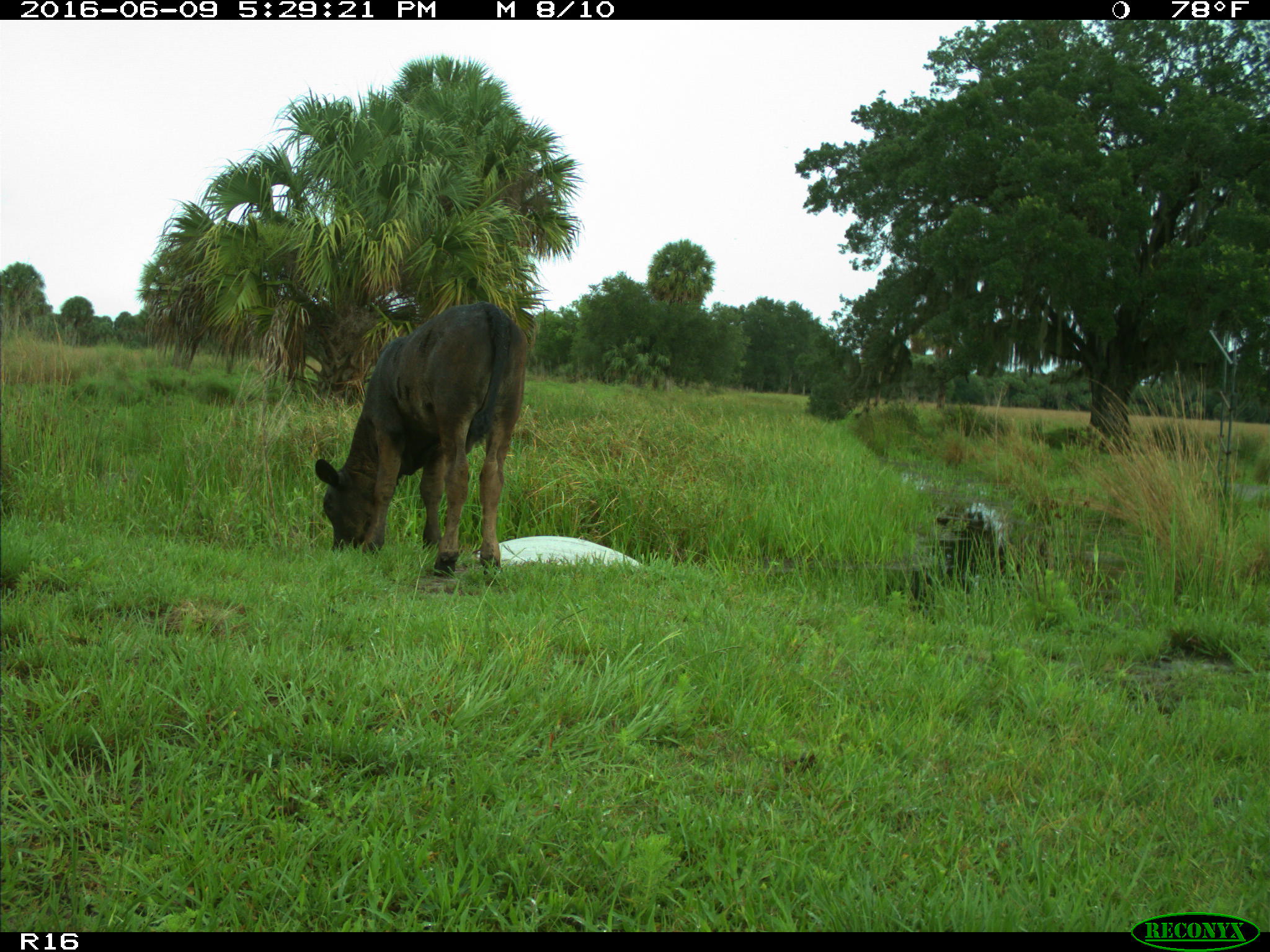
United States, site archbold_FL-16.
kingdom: Animalia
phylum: Chordata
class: Mammalia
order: Artiodactyla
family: Bovidae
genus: Bos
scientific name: Bos taurus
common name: domestic cow